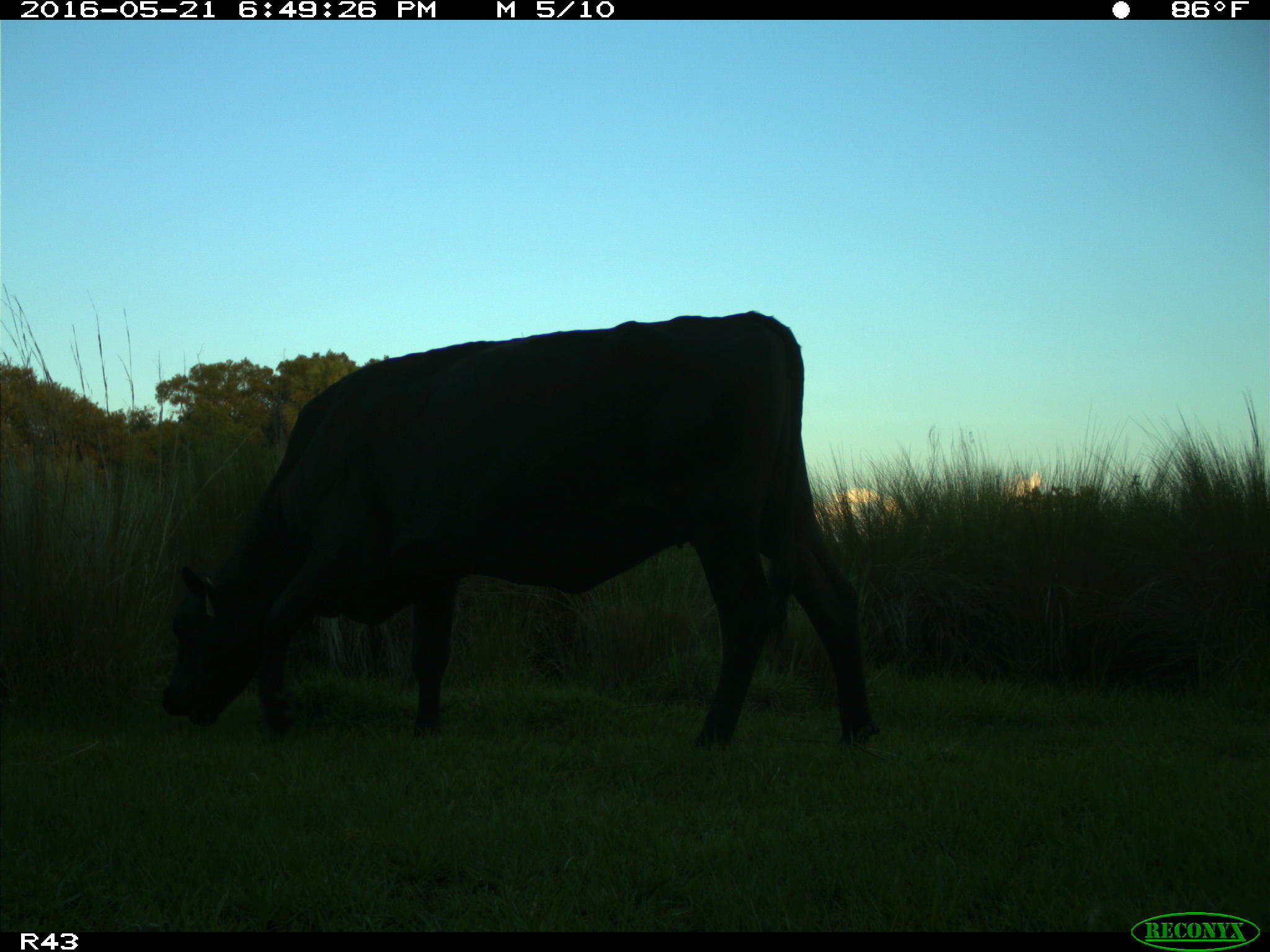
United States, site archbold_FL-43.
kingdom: Animalia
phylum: Chordata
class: Mammalia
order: Artiodactyla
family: Bovidae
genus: Bos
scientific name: Bos taurus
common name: domestic cow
Bos taurus (domestic cow).